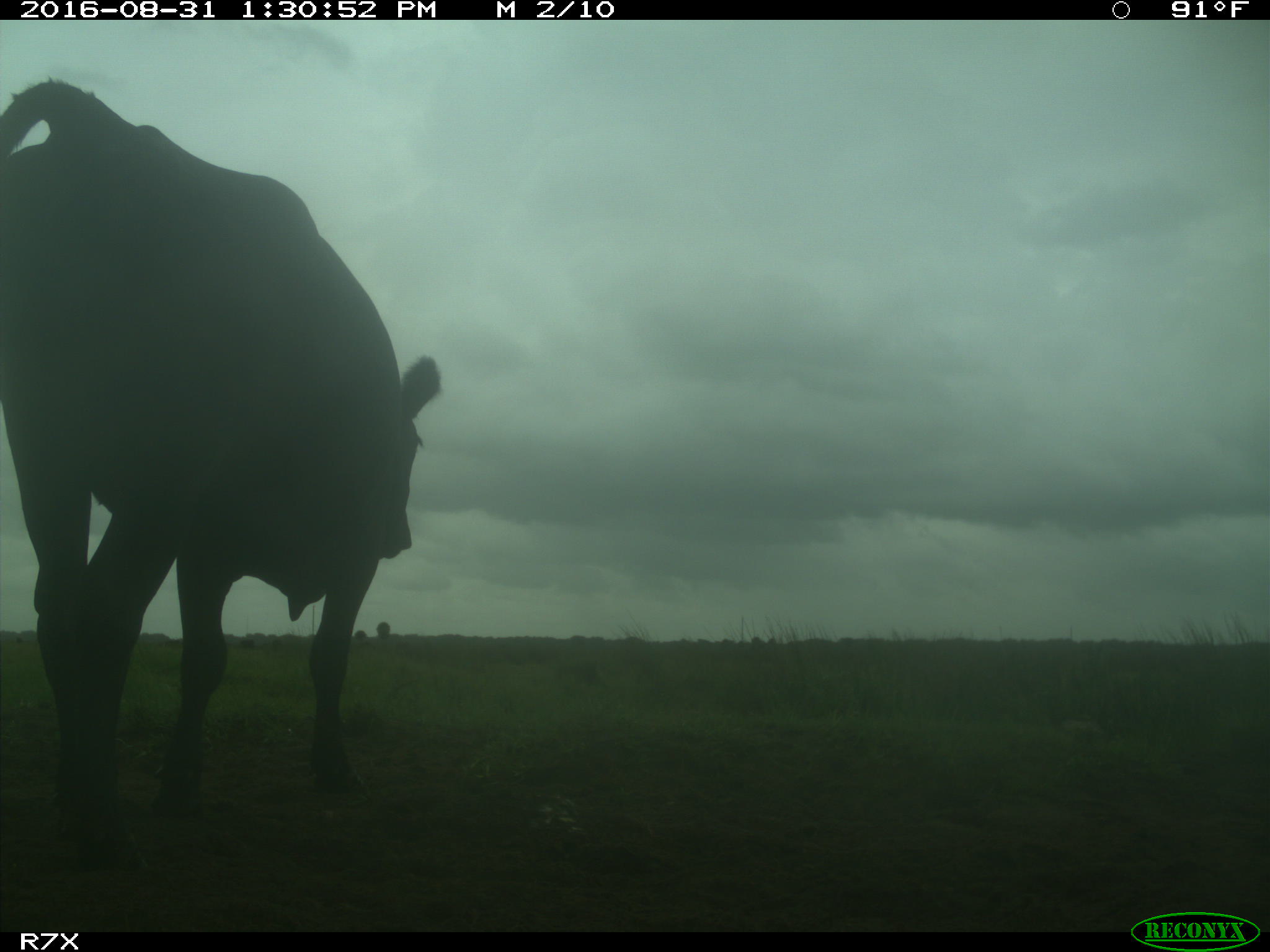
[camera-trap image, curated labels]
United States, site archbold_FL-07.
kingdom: Animalia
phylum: Chordata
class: Mammalia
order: Artiodactyla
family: Bovidae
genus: Bos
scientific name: Bos taurus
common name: domestic cow